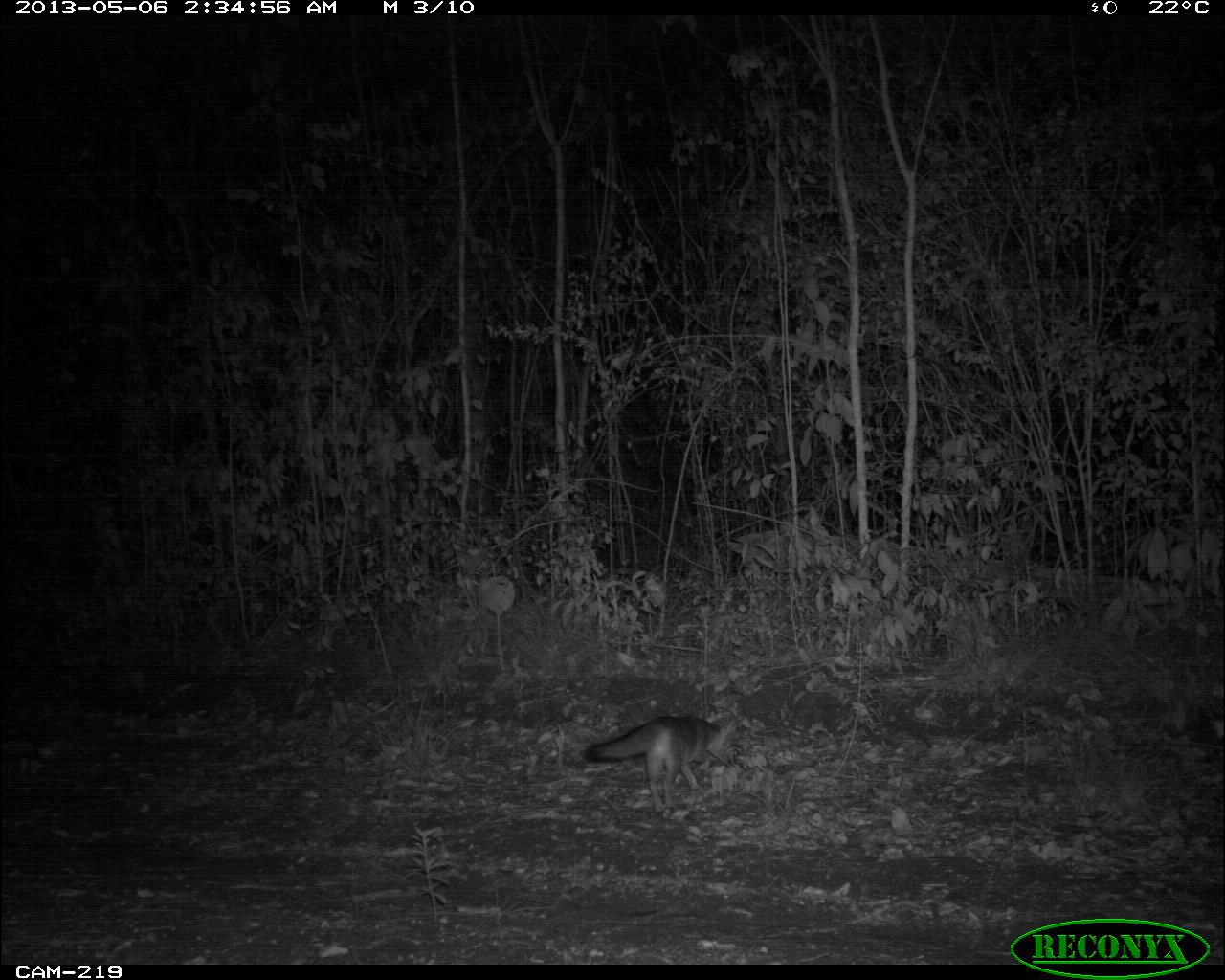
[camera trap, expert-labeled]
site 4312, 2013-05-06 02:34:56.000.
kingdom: Animalia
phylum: Chordata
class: Mammalia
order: Carnivora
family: Canidae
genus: Urocyon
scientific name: Urocyon cinereoargenteus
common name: gray fox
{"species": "Urocyon cinereoargenteus (gray fox)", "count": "1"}